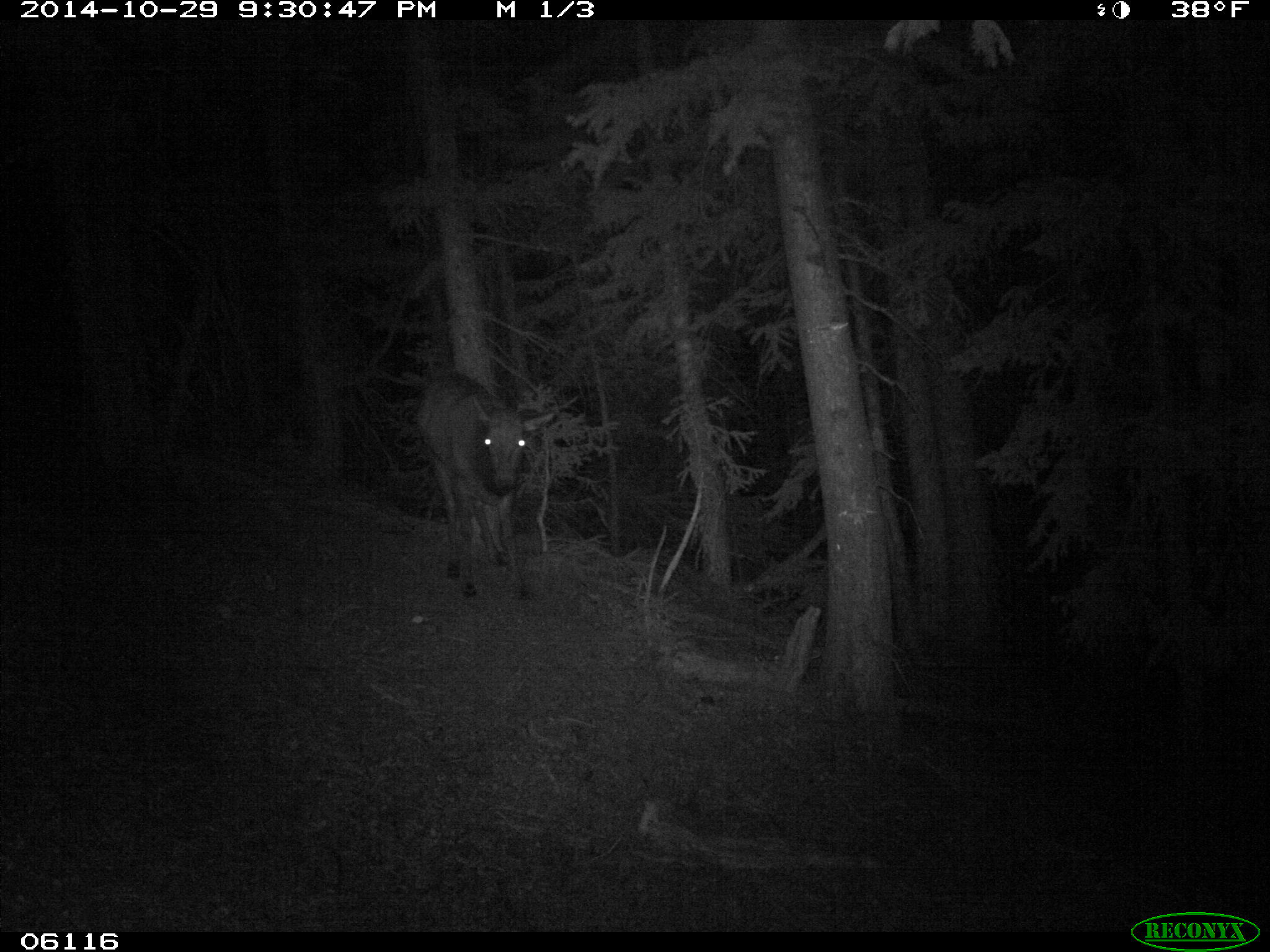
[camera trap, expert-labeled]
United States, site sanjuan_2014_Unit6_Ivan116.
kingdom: Animalia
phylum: Chordata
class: Mammalia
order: Artiodactyla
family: Cervidae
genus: Cervus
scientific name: Cervus elaphus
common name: red deer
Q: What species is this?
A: Cervus elaphus (red deer).